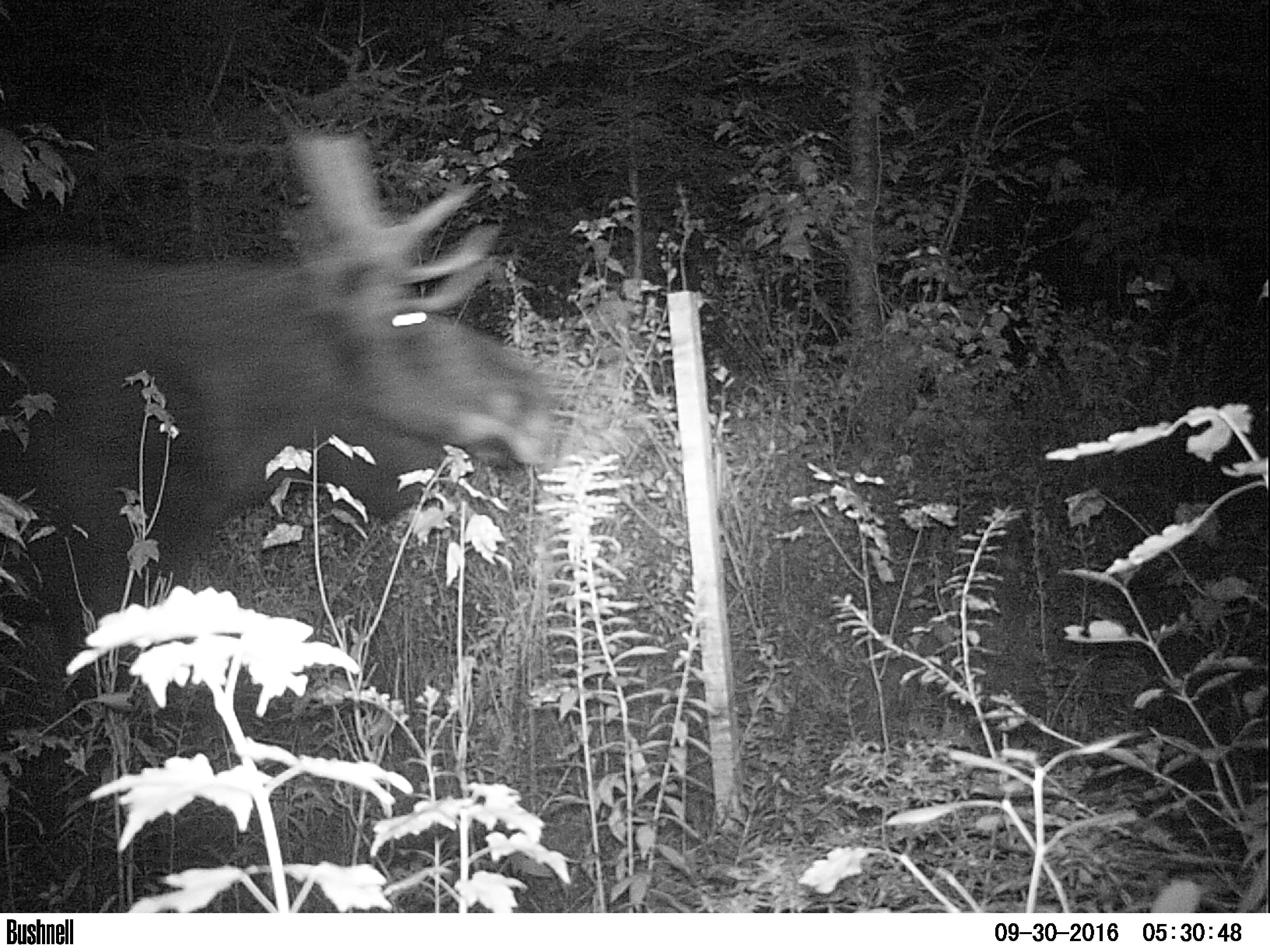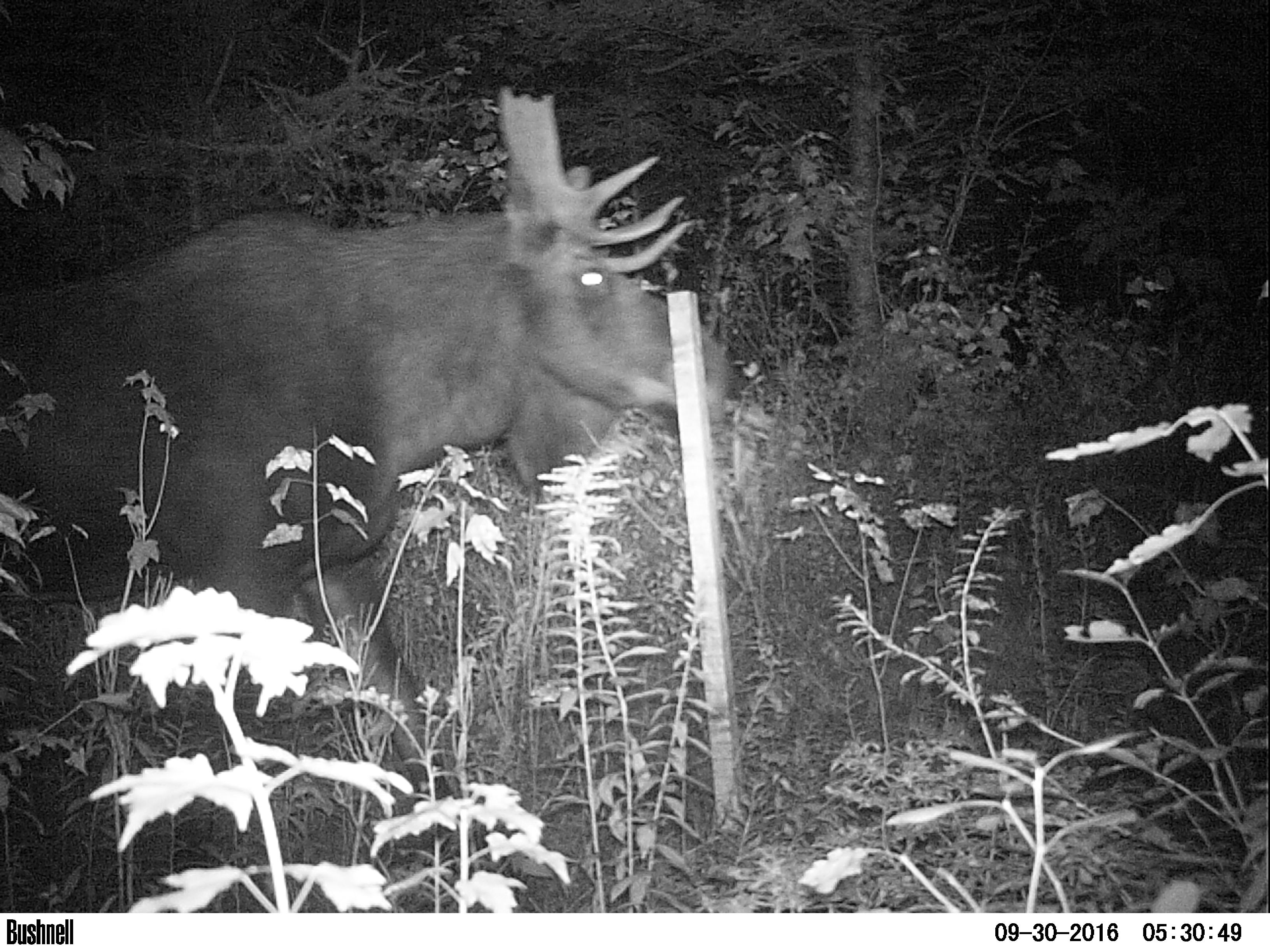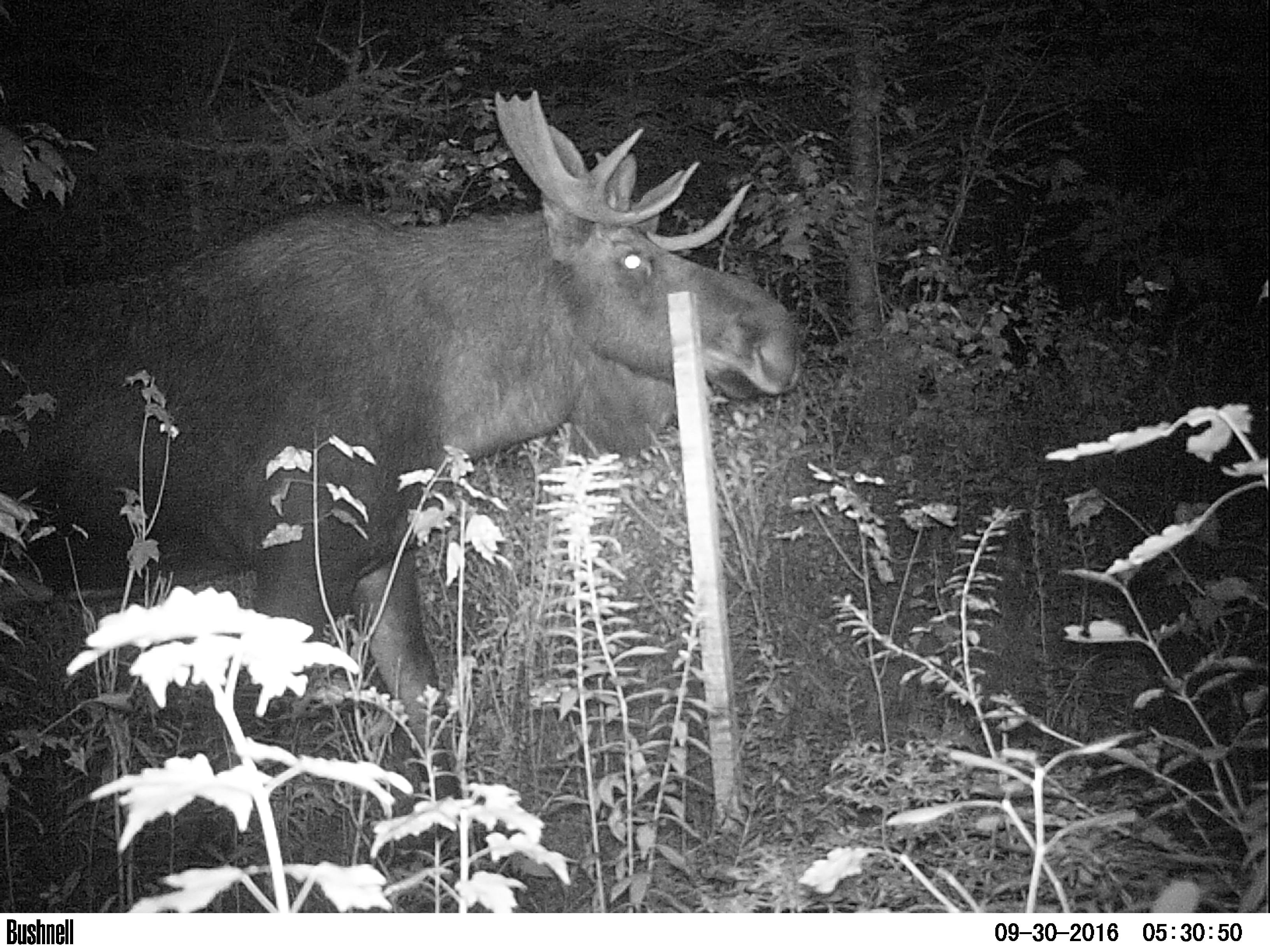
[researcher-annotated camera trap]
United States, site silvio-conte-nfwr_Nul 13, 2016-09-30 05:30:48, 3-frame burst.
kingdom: Animalia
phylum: Chordata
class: Mammalia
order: Artiodactyla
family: Cervidae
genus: Alces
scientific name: Alces alces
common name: moose